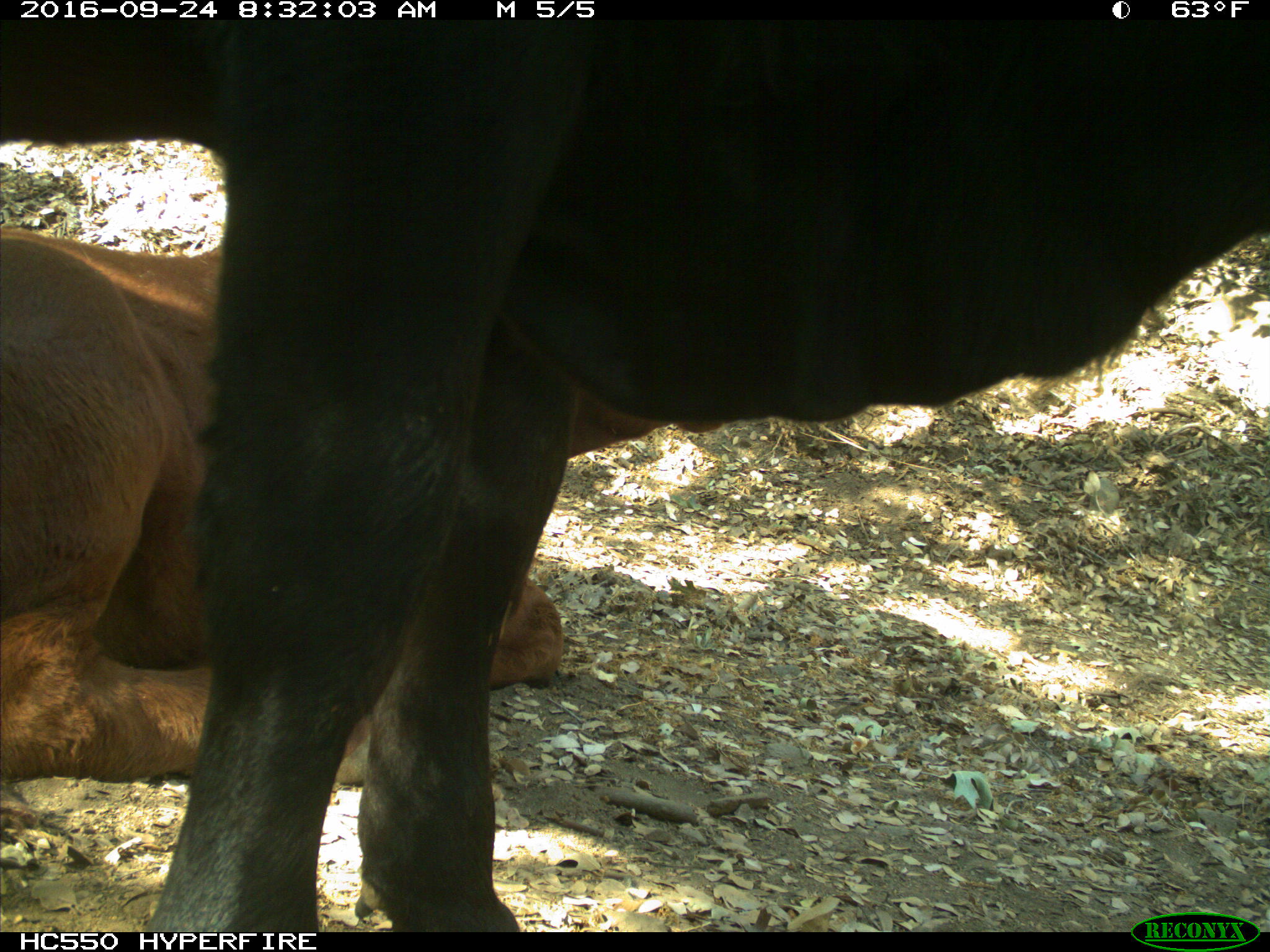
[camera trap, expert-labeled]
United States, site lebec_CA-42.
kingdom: Animalia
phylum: Chordata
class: Mammalia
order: Artiodactyla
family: Bovidae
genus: Bos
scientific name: Bos taurus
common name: domestic cow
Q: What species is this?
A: Bos taurus (domestic cow).